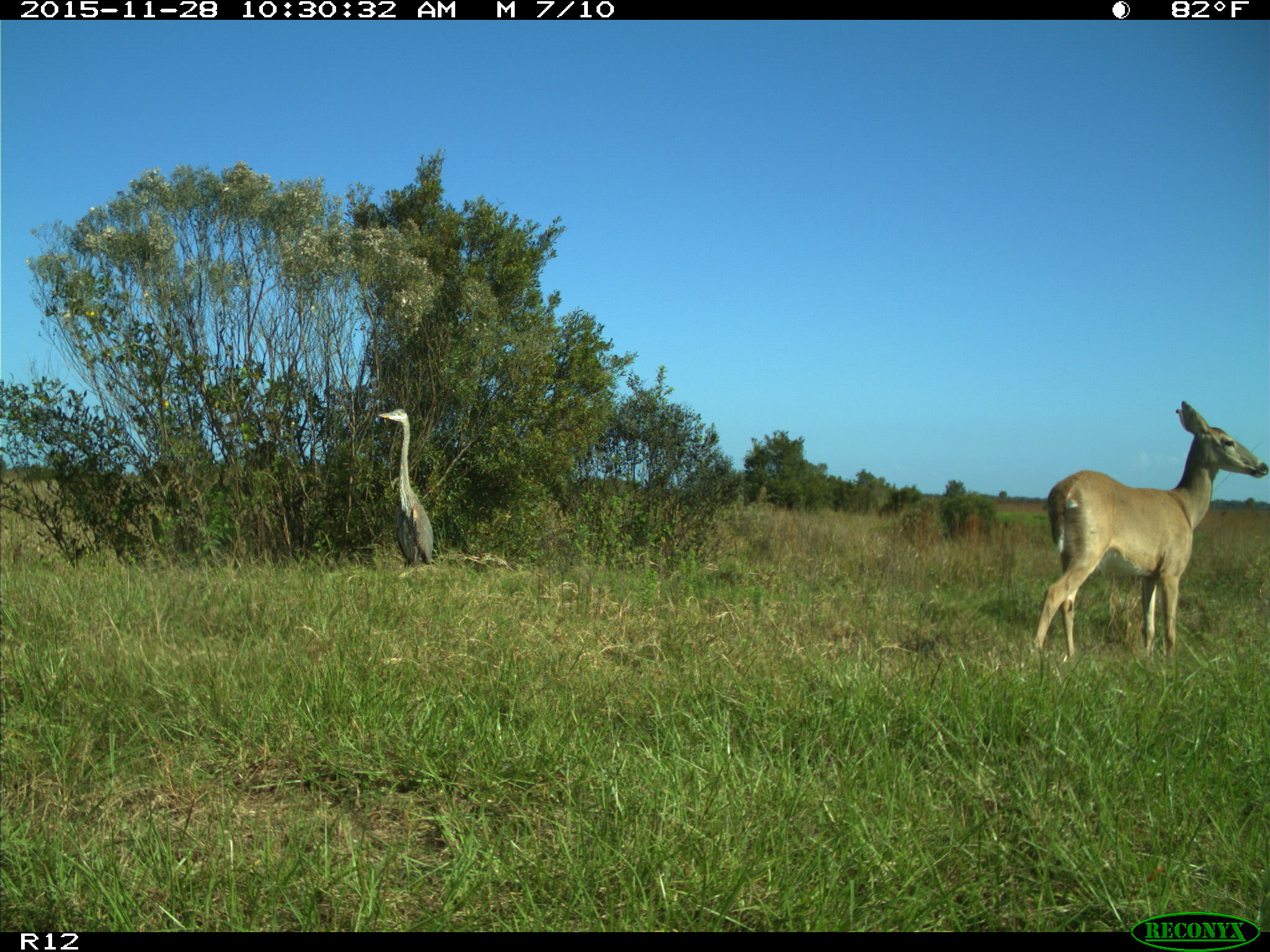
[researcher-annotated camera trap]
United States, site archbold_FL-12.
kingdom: Animalia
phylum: Chordata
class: Mammalia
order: Artiodactyla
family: Cervidae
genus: Odocoileus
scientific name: Odocoileus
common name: deer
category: unidentified deer